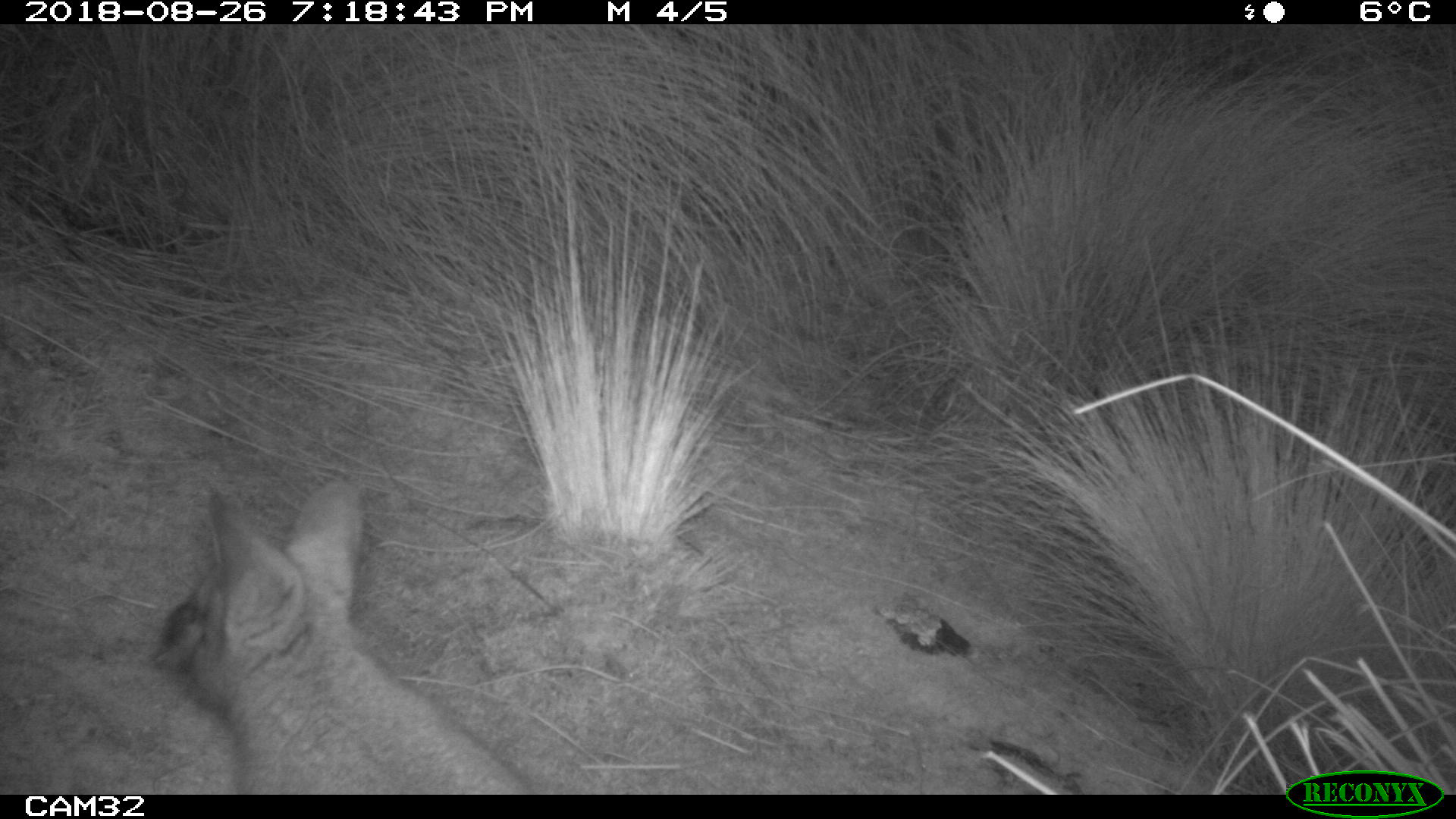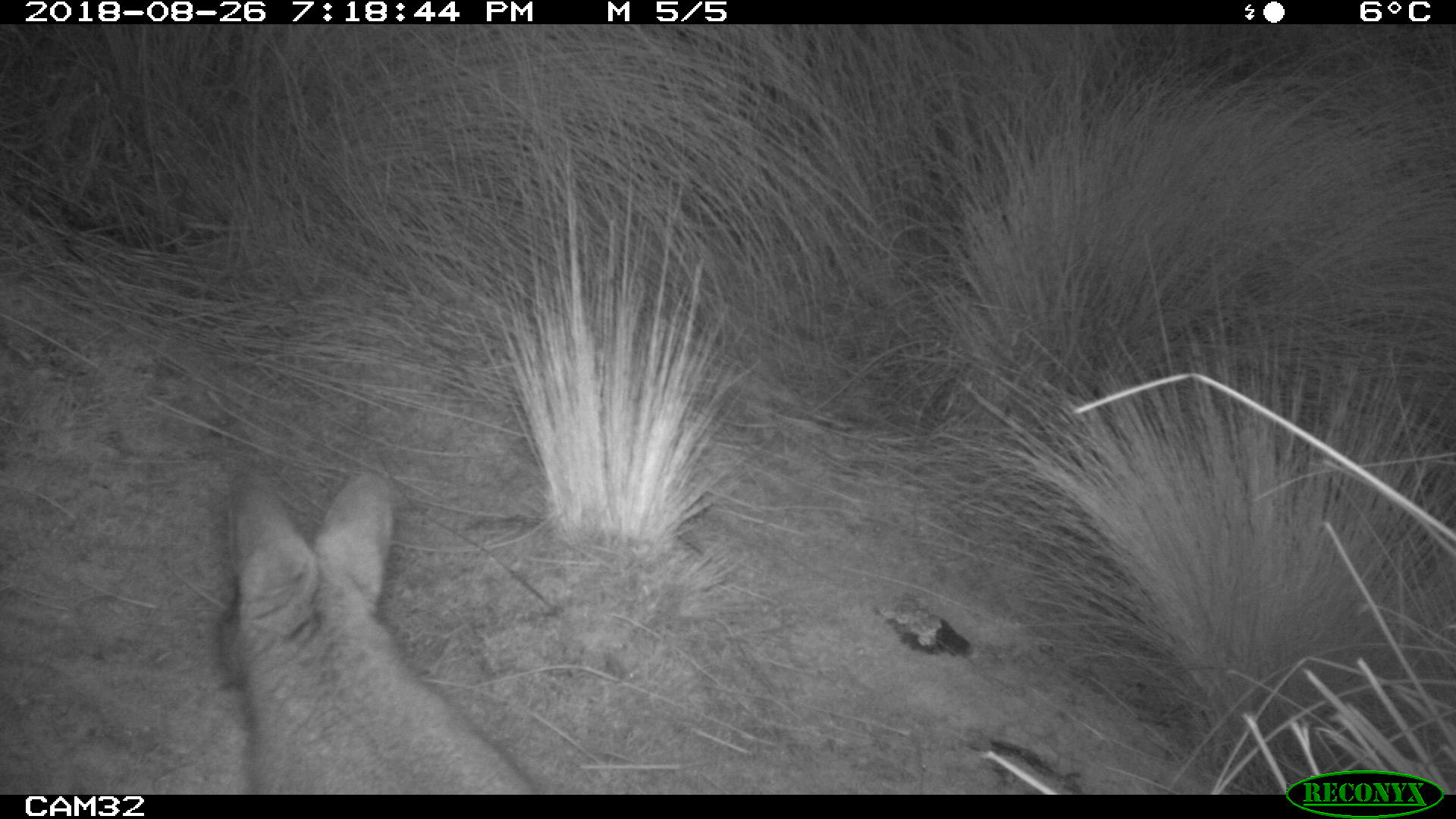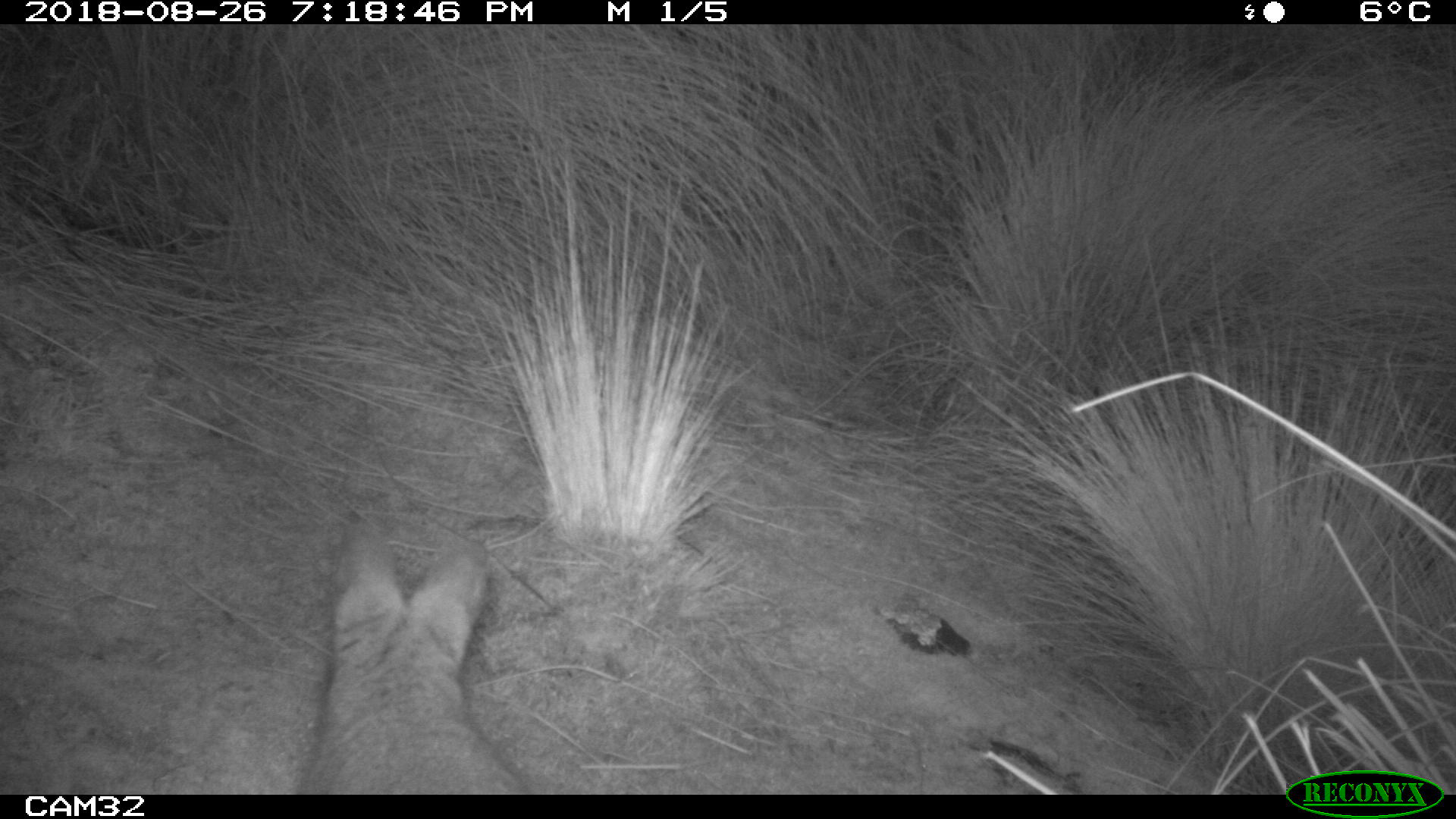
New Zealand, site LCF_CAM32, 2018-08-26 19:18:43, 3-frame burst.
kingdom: Animalia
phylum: Chordata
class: Mammalia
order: Diprotodontia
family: Macropodidae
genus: Notamacropus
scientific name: Notamacropus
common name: wallaby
Wallaby (Notamacropus).